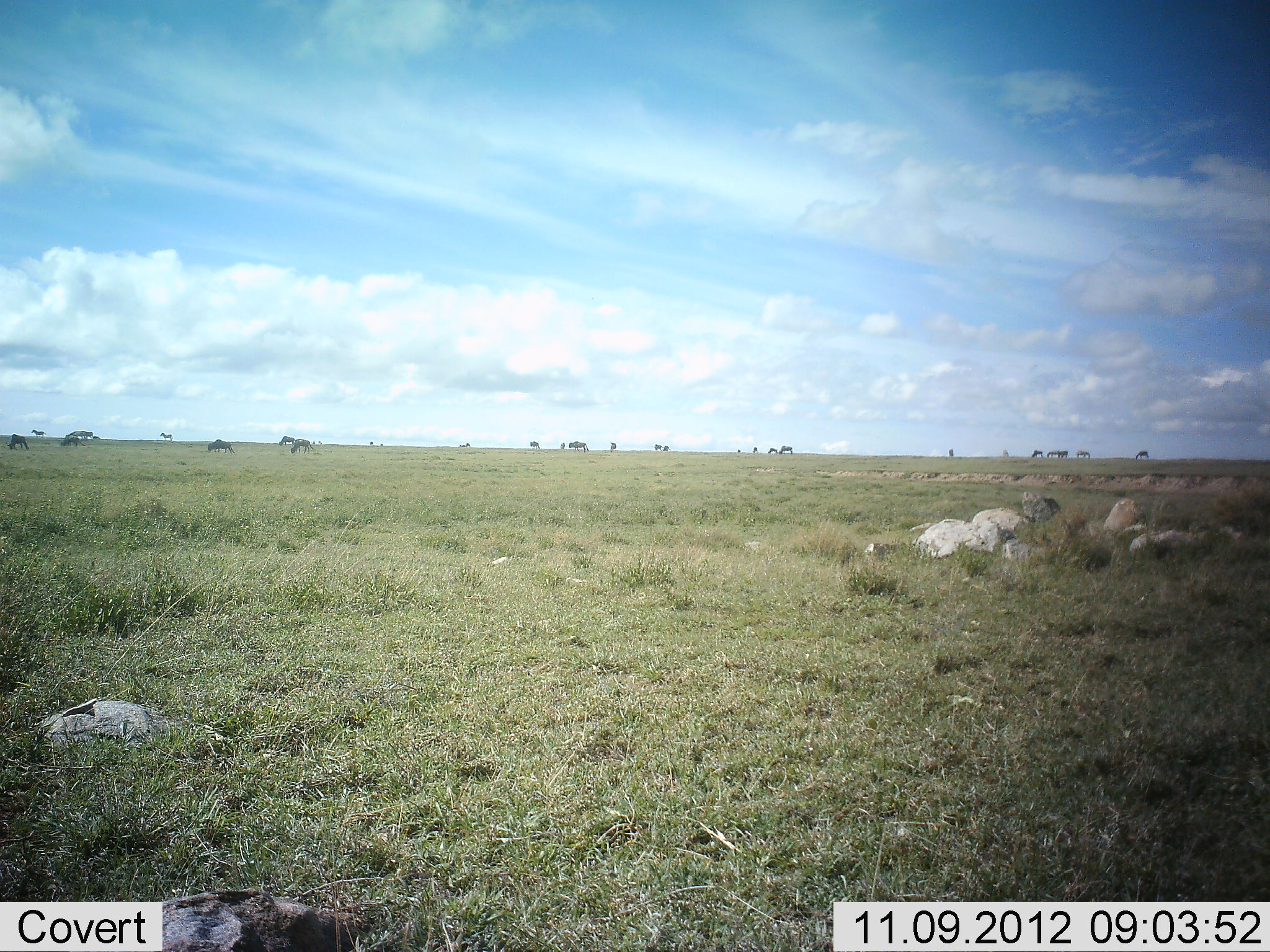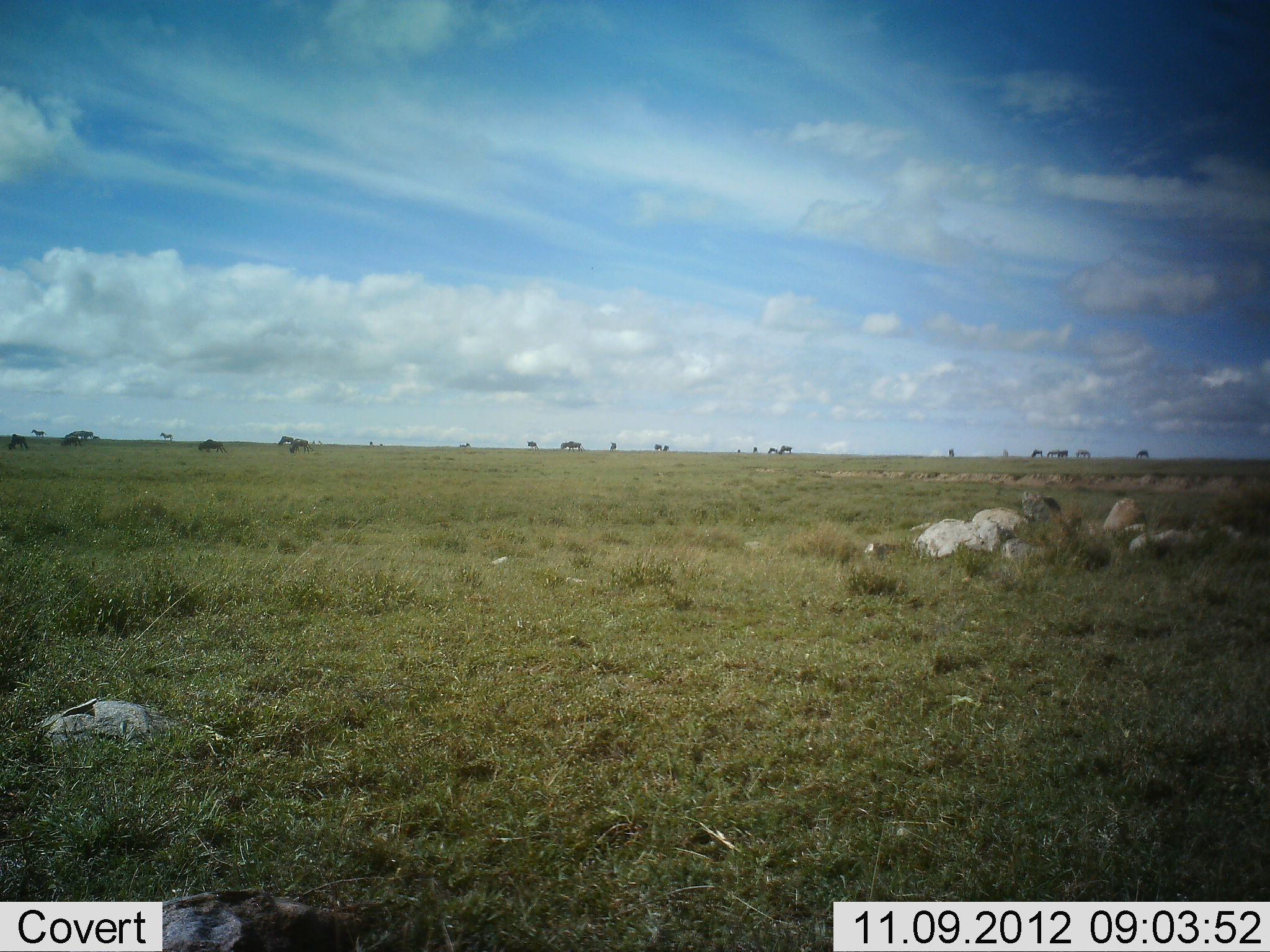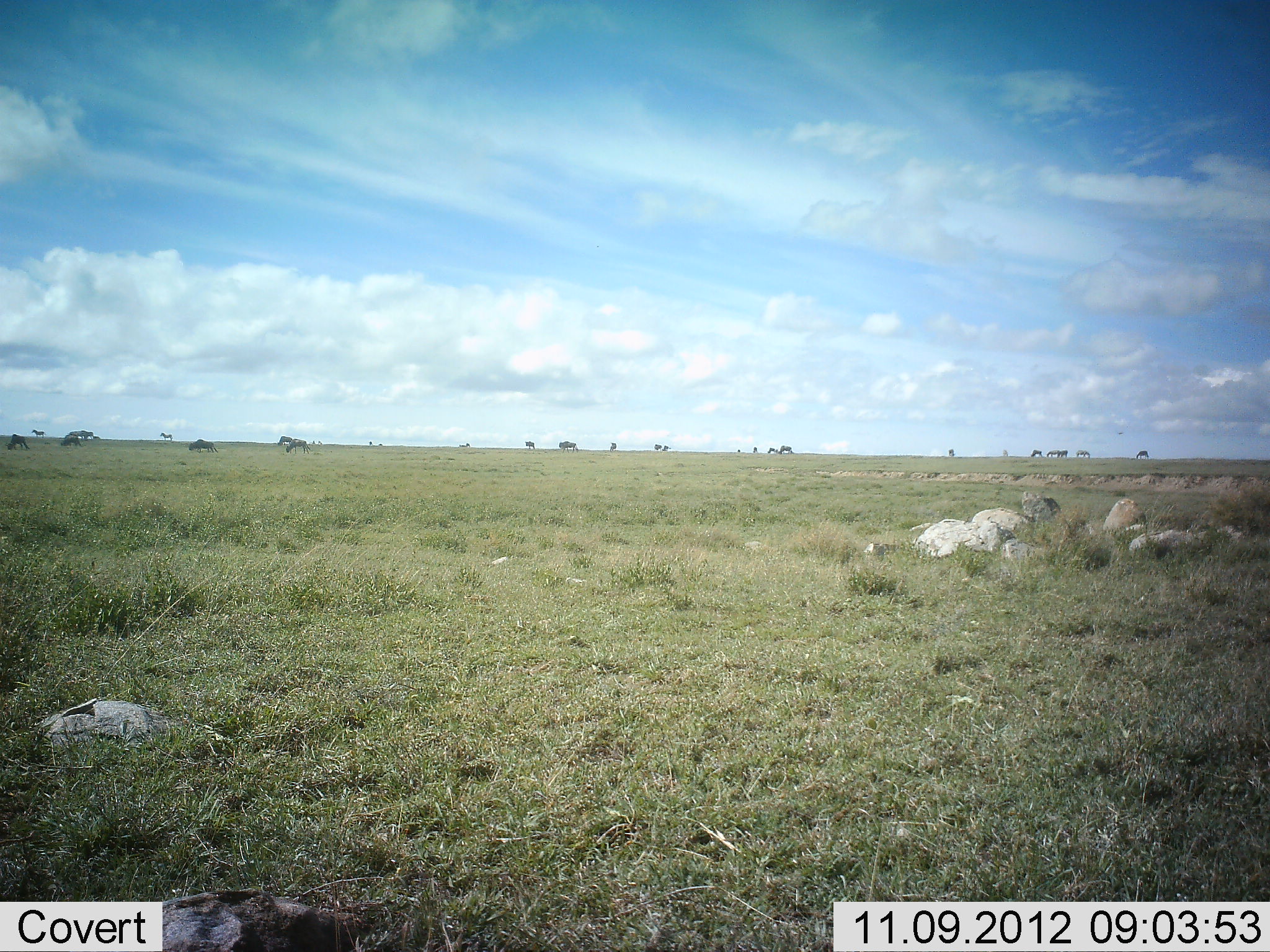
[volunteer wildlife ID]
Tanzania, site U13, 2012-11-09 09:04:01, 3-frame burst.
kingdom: Animalia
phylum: Chordata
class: Mammalia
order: Artiodactyla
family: Bovidae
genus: Connochaetes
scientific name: Connochaetes taurinus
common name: blue wildebeest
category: wildebeest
Wildebeest (blue wildebeest) (Connochaetes taurinus), count 11-50. Behavior (volunteer vote fractions): standing 50%, resting 0%, moving 70%, interacting 0%. Young present (vote fraction): 0%. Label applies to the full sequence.